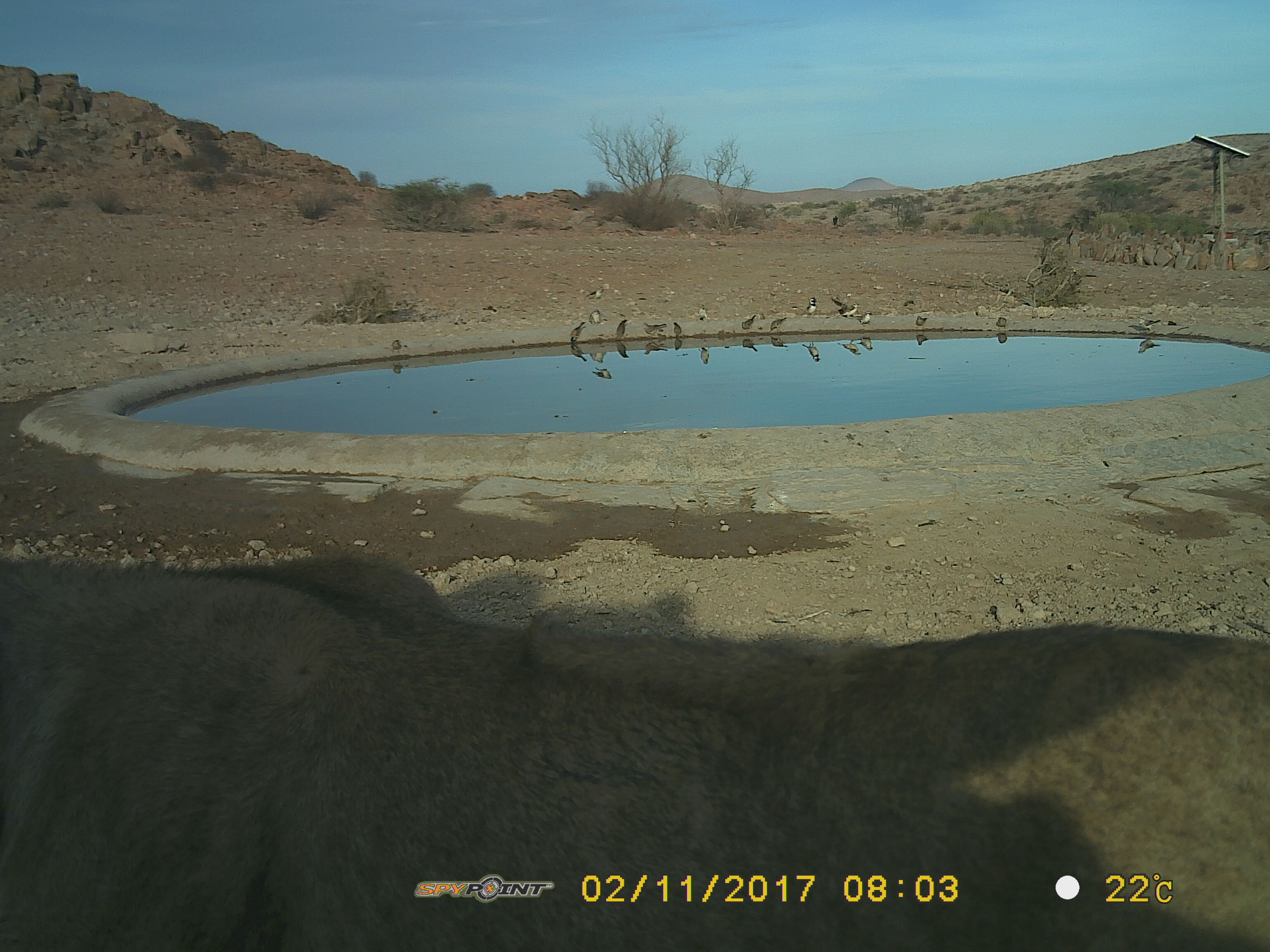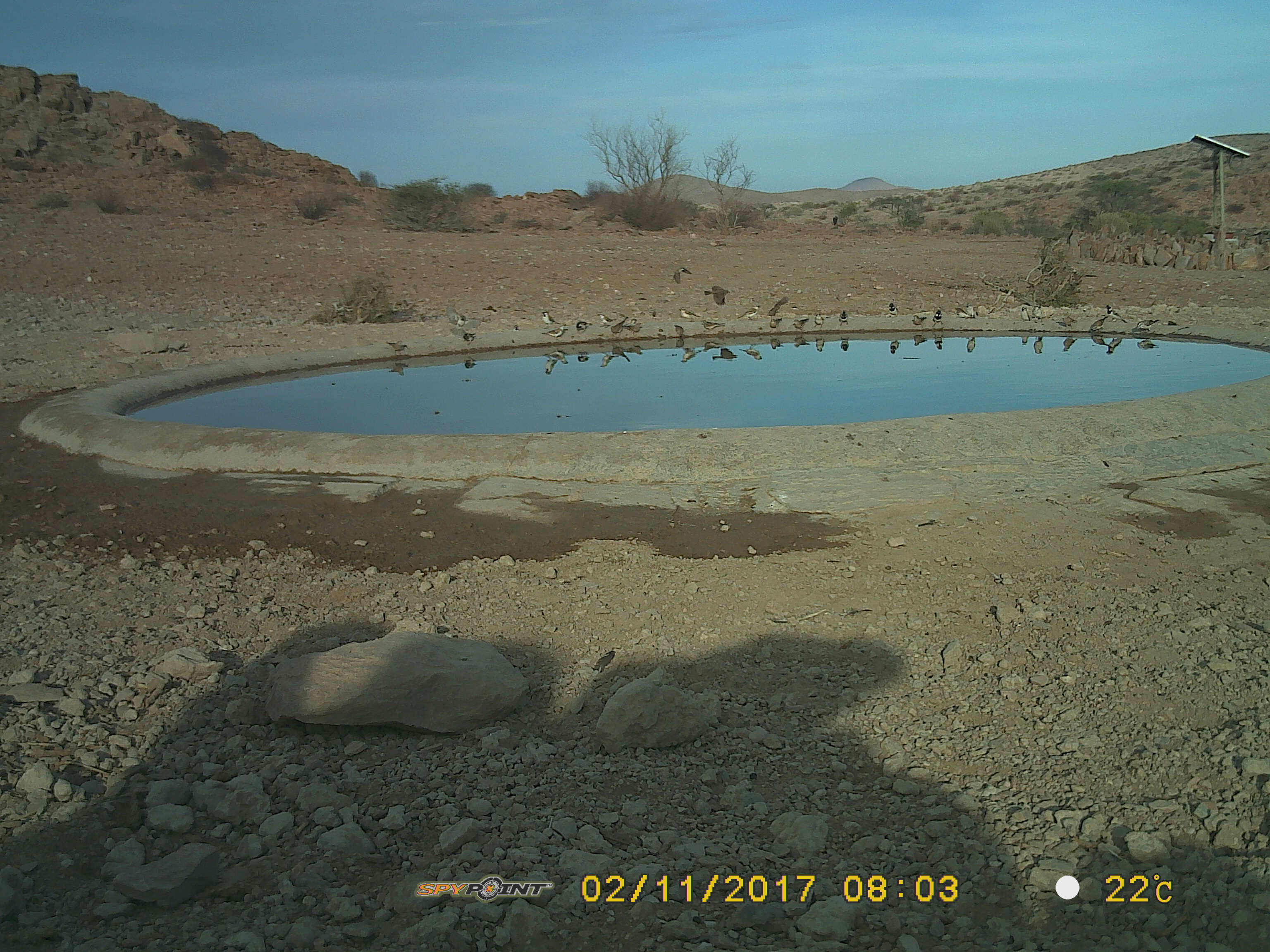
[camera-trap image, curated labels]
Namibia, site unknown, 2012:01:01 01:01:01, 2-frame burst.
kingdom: Animalia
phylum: Chordata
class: Mammalia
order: Carnivora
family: Felidae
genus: Panthera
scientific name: Panthera leo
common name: lion